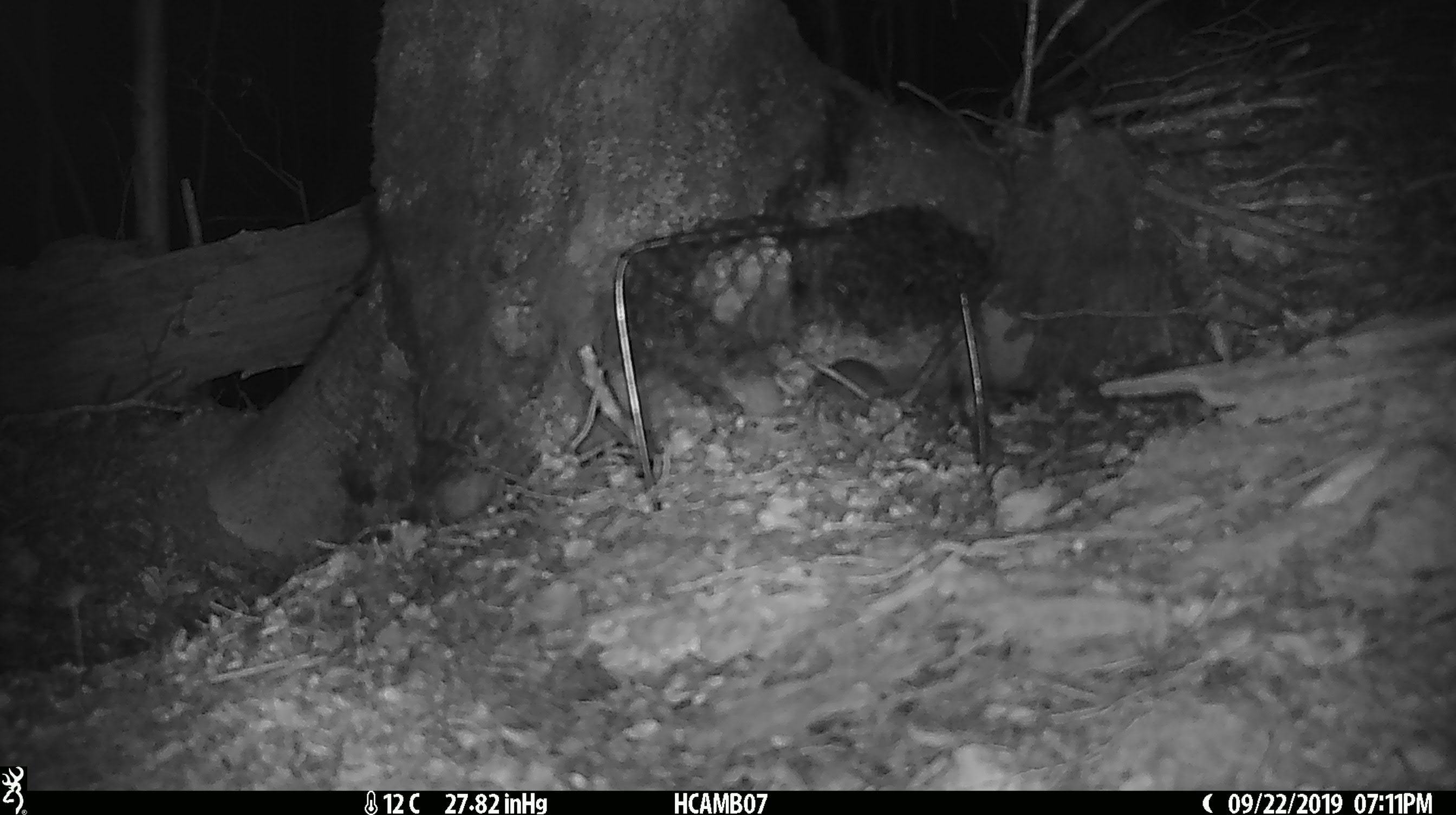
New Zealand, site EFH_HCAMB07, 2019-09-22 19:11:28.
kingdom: Animalia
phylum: Chordata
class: Mammalia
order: Rodentia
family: Muridae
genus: Mus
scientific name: Mus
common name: mouse